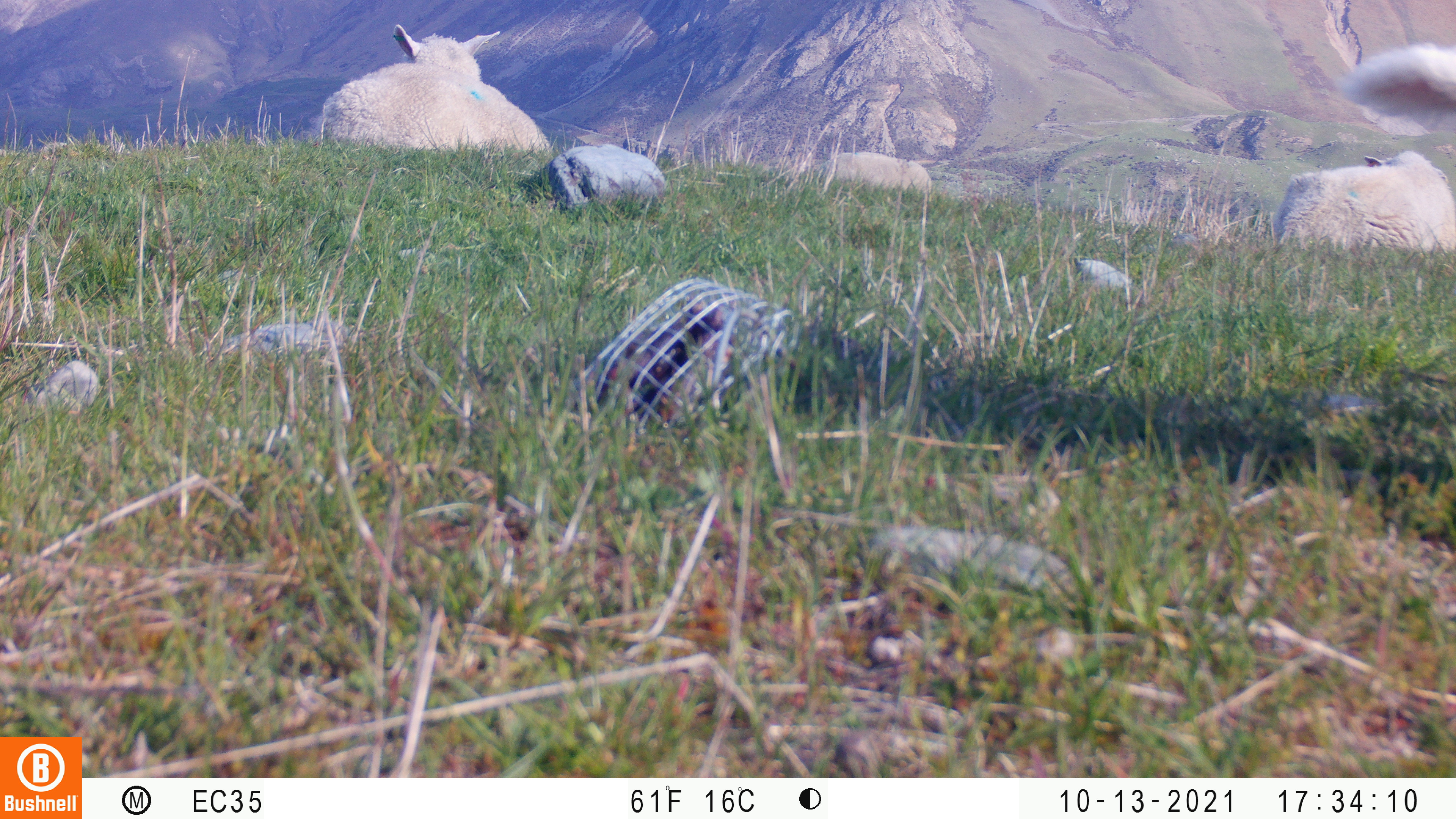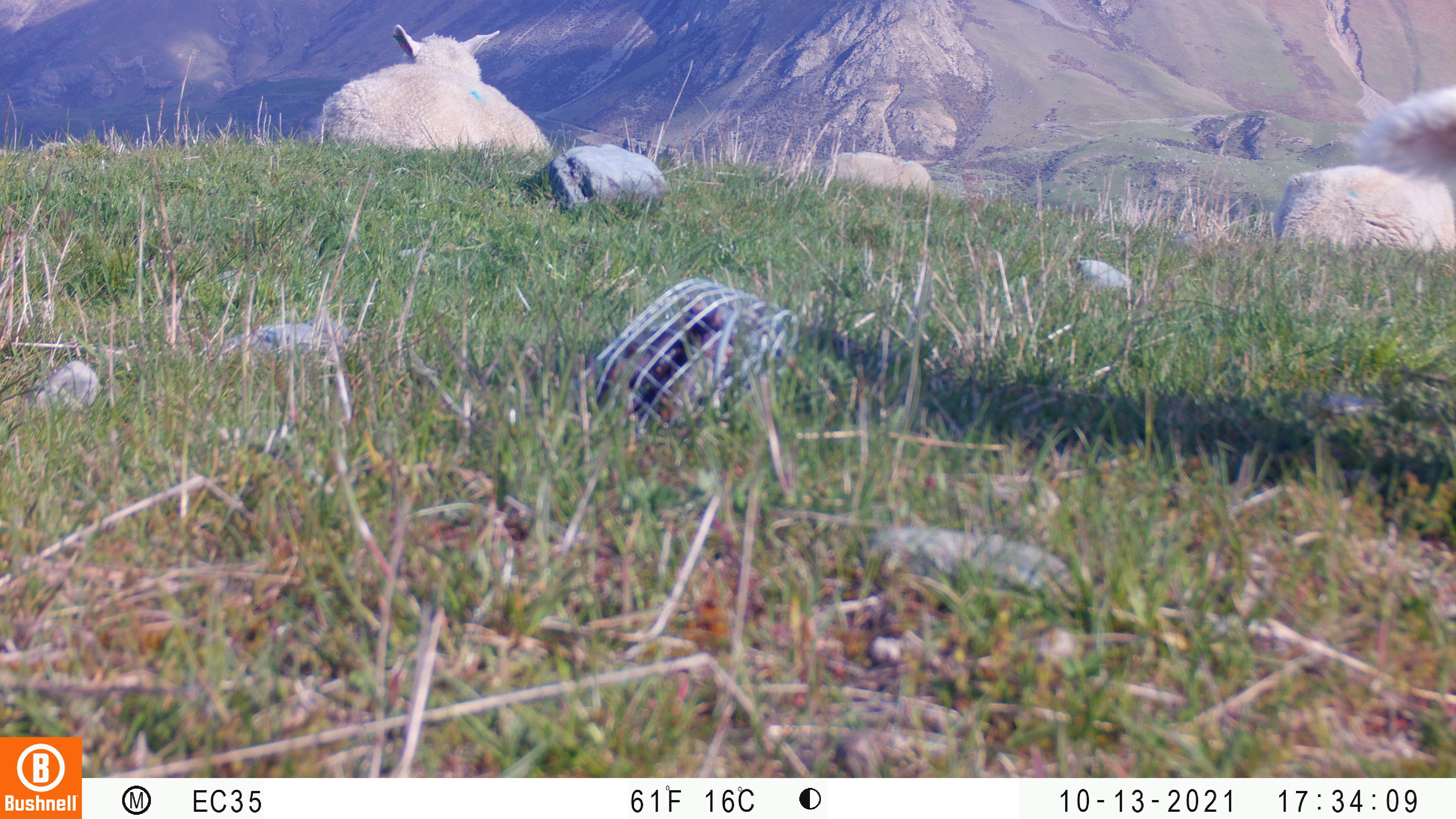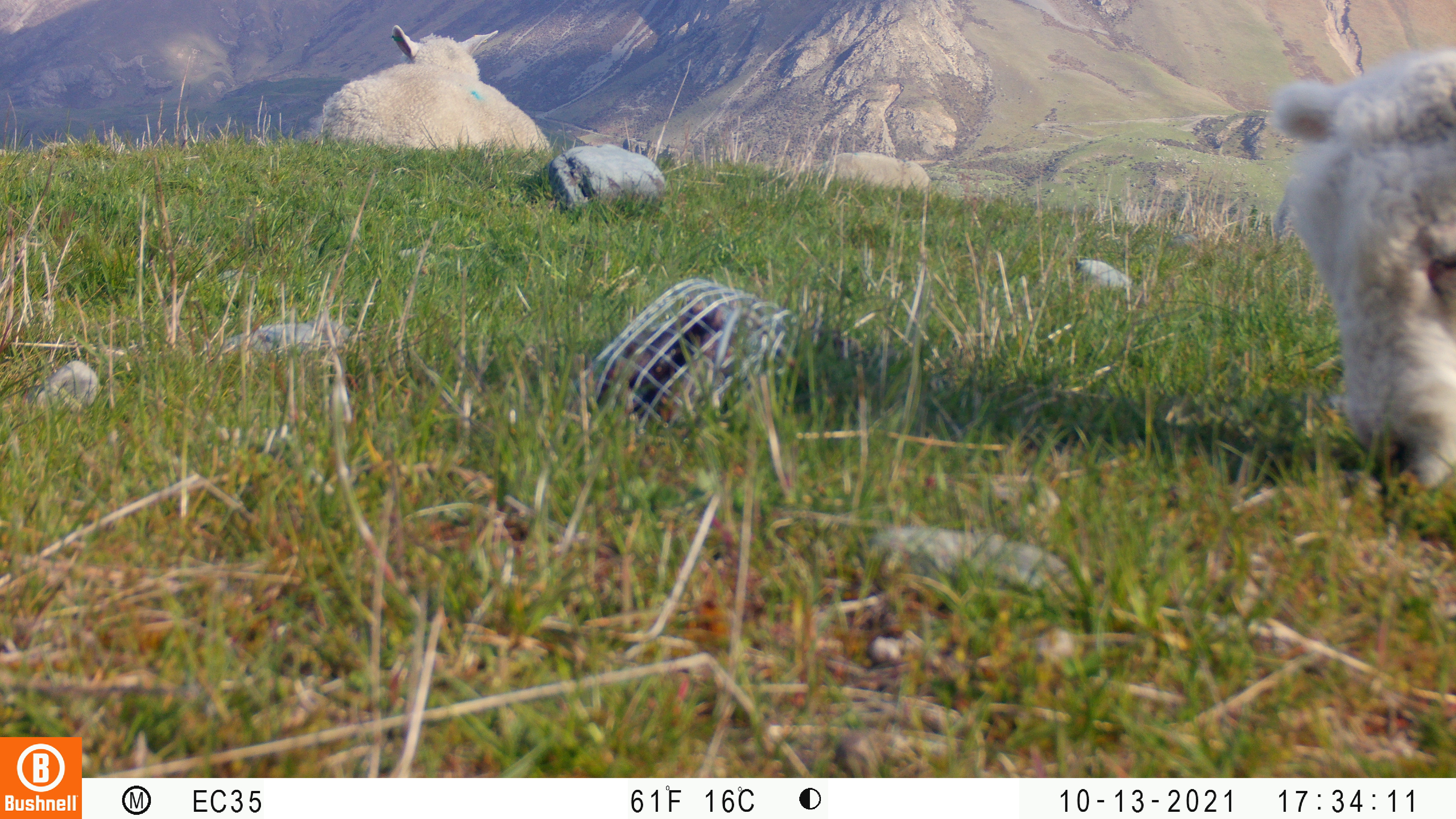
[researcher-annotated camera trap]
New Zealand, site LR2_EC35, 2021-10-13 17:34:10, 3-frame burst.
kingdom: Animalia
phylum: Chordata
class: Mammalia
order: Artiodactyla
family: Bovidae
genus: Bos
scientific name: Bos taurus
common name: domestic cow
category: cow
Cow (domestic cow) (Bos taurus).